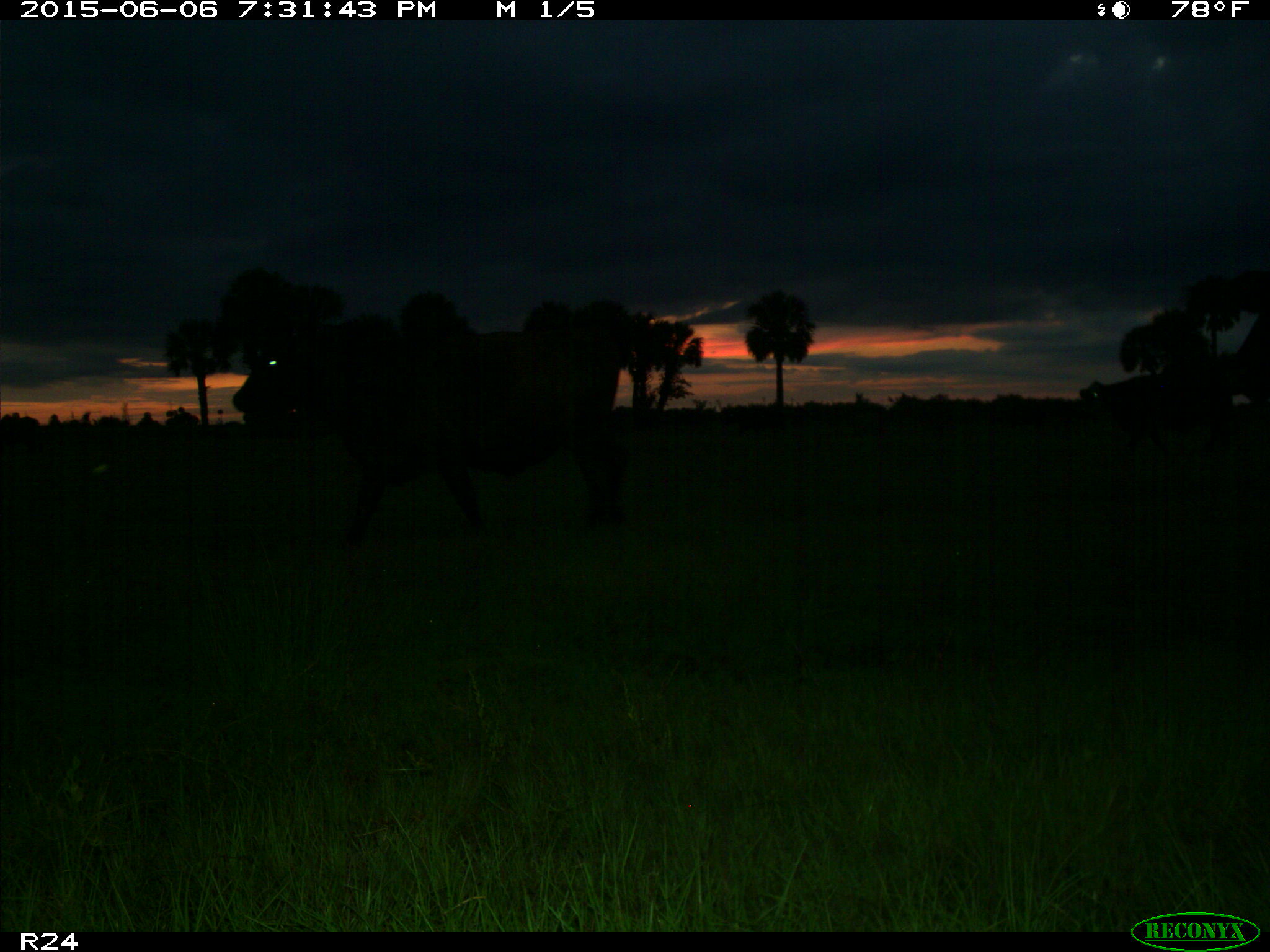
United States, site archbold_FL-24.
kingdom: Animalia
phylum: Chordata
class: Mammalia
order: Artiodactyla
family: Bovidae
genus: Bos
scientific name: Bos taurus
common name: domestic cow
Bos taurus (domestic cow).